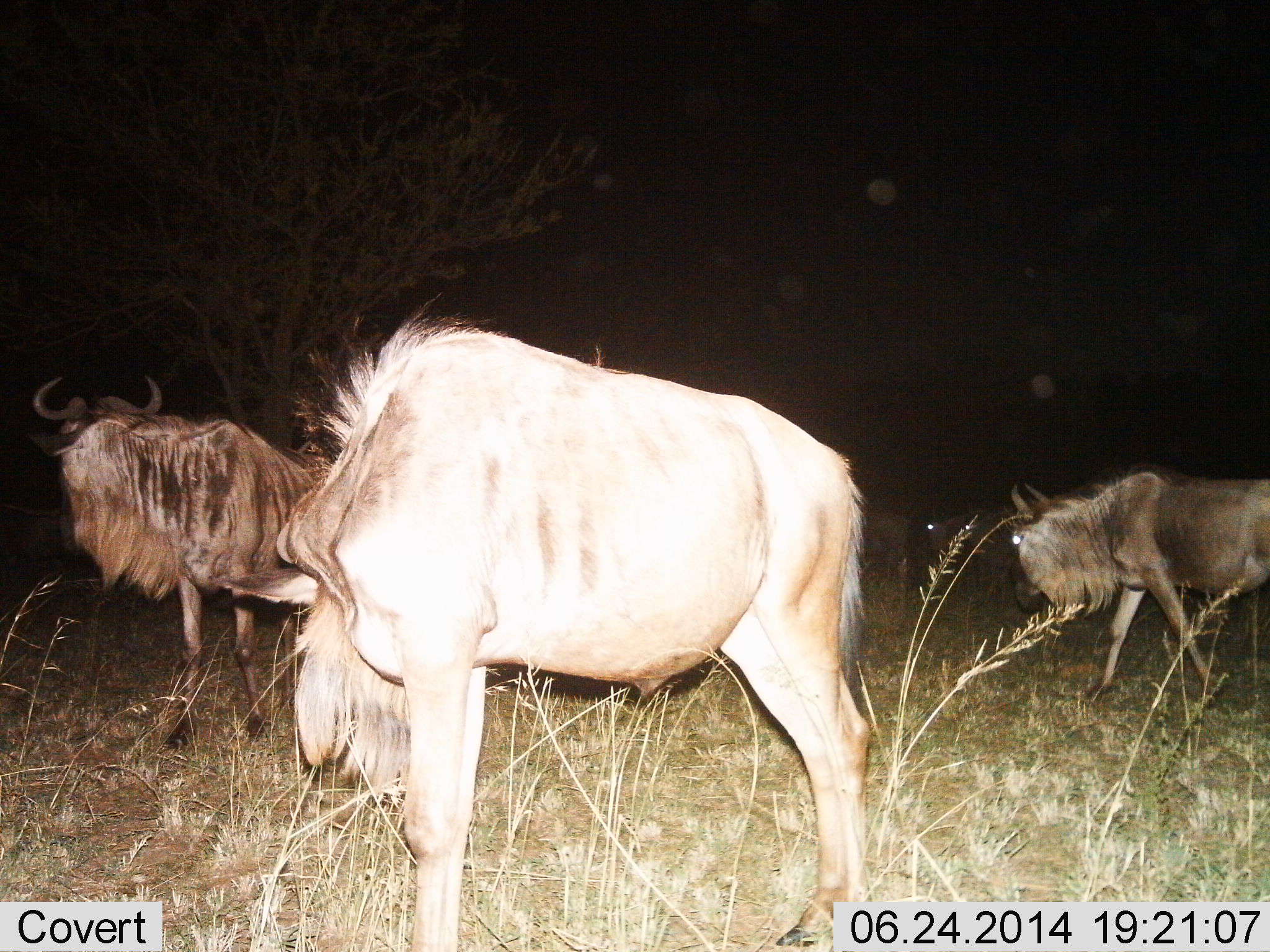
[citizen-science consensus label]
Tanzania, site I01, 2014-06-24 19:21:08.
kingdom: Animalia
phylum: Chordata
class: Mammalia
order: Artiodactyla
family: Bovidae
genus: Connochaetes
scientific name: Connochaetes taurinus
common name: blue wildebeest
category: wildebeest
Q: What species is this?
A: Wildebeest (blue wildebeest) (Connochaetes taurinus).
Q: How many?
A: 4.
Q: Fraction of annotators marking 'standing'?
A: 60%.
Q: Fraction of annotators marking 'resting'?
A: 10%.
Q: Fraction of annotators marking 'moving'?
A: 60%.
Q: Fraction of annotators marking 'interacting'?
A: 10%.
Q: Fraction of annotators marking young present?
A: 0%.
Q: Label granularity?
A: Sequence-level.